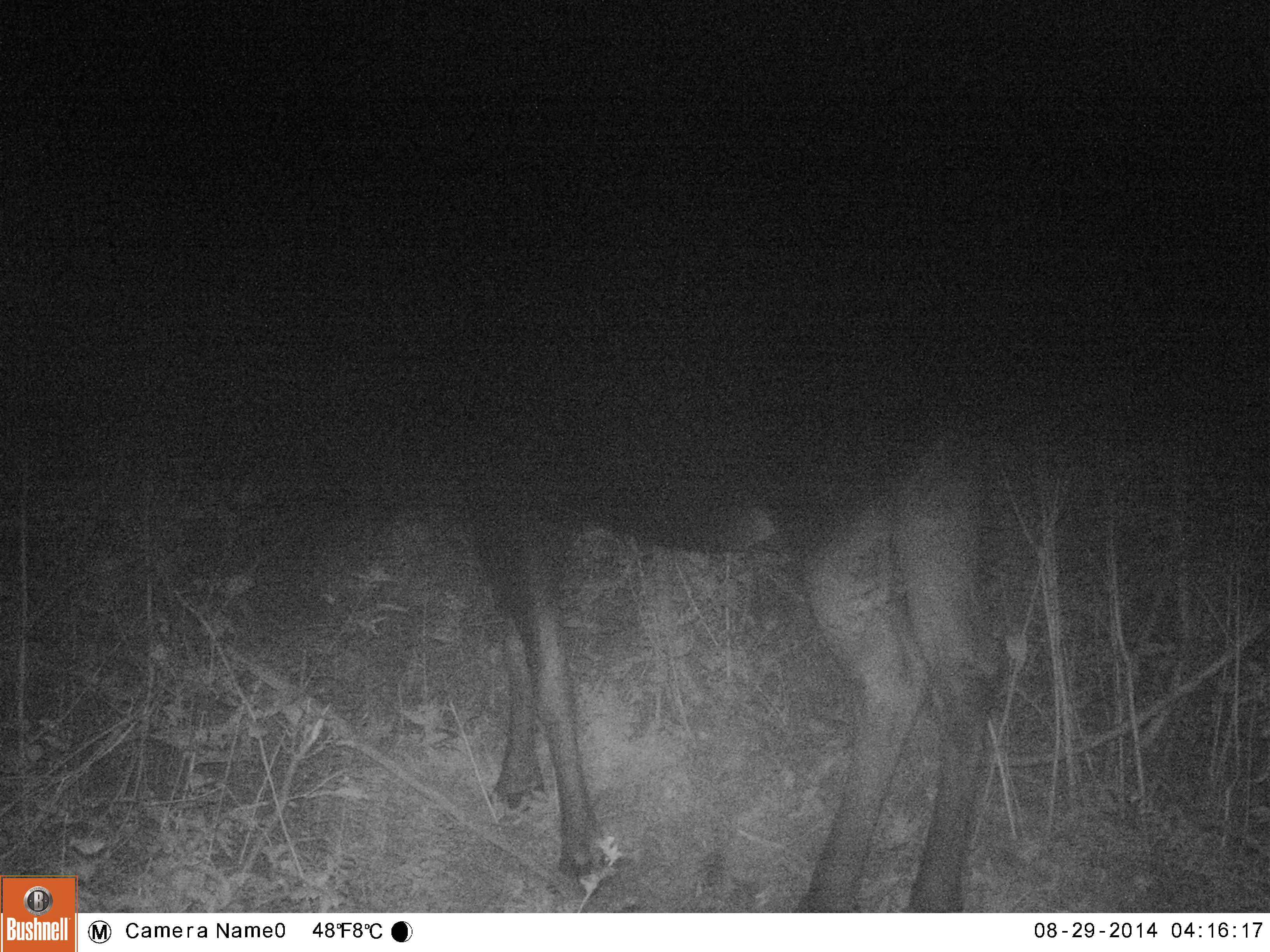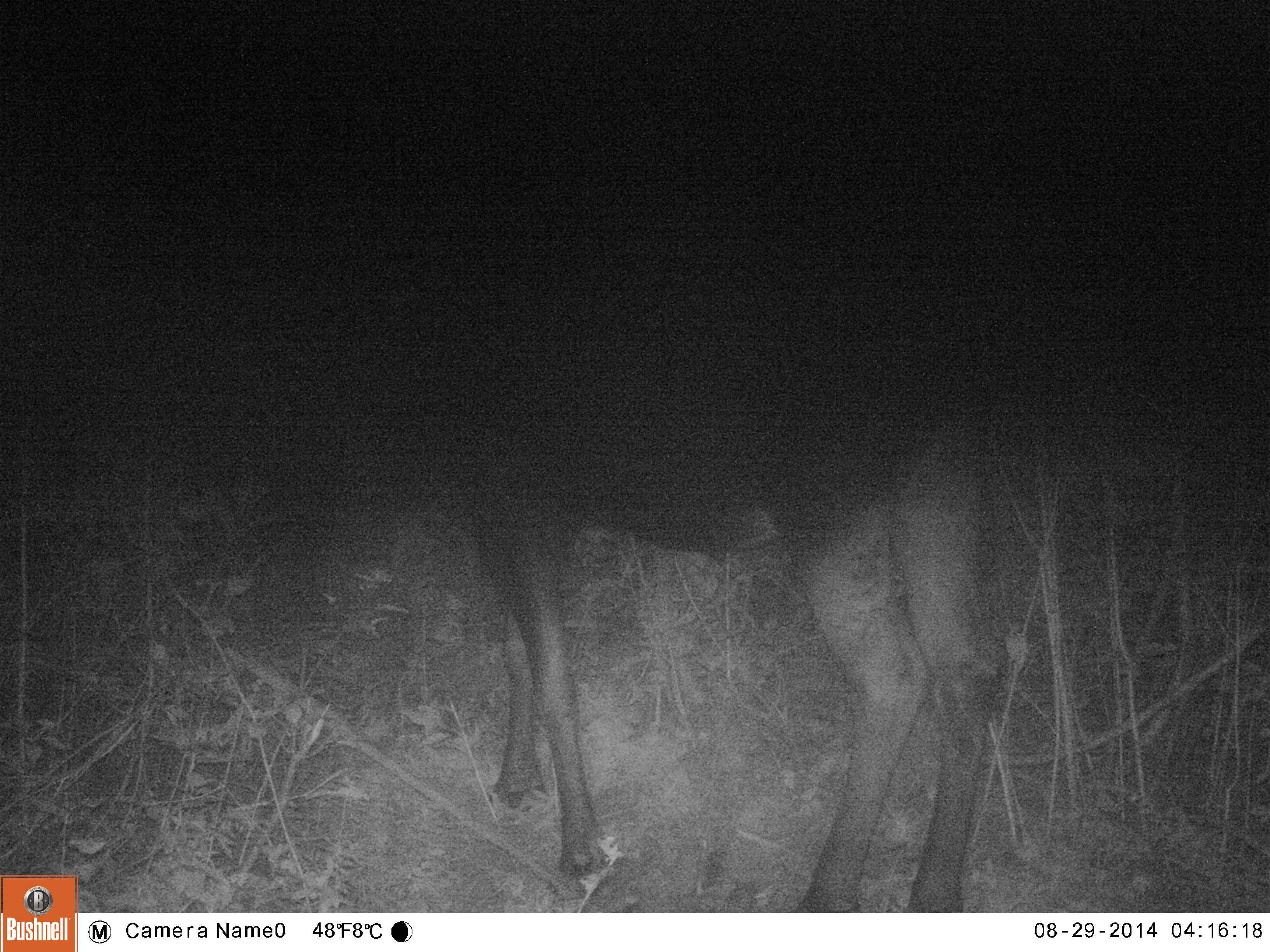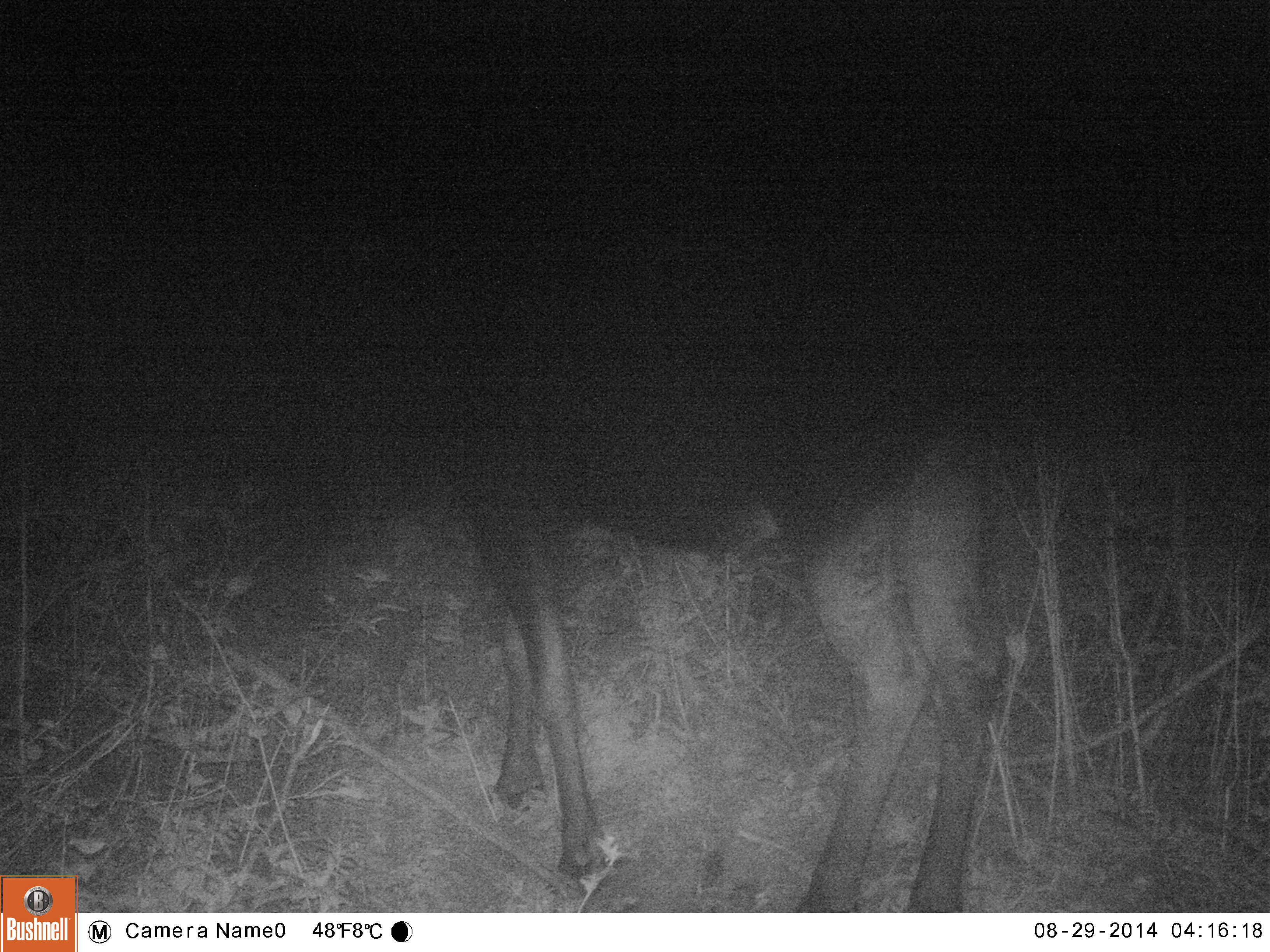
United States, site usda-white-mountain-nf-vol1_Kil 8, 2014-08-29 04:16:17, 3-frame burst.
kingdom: Animalia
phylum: Chordata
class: Mammalia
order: Artiodactyla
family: Cervidae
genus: Alces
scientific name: Alces alces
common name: moose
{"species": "moose (Alces alces)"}